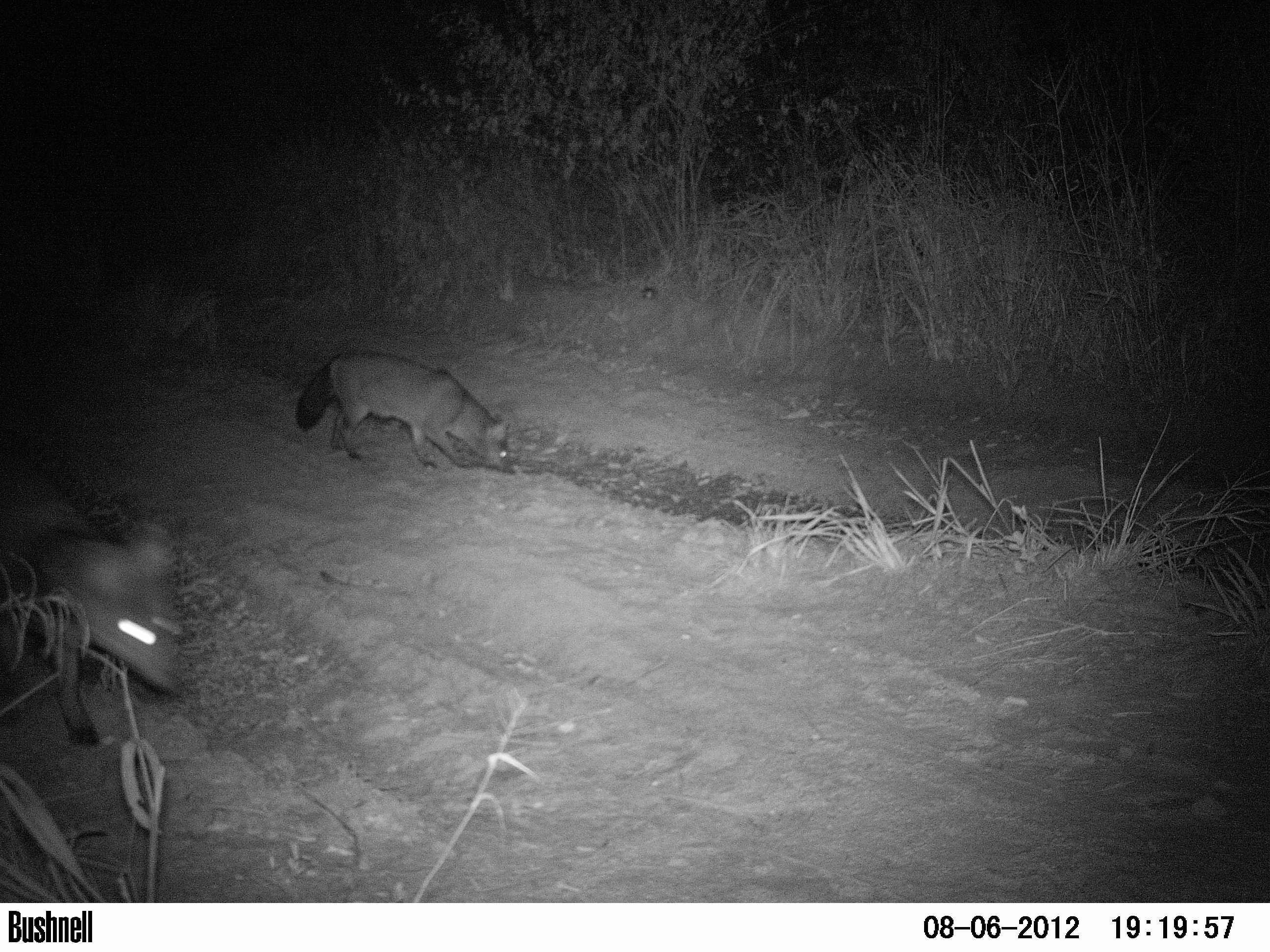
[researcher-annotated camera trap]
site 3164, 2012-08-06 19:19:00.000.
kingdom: Animalia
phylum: Chordata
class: Mammalia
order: Carnivora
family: Canidae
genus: Cerdocyon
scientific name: Cerdocyon thous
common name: crab-eating fox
Cerdocyon thous (crab-eating fox), count 2.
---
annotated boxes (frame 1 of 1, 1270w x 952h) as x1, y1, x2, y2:
cerdocyon thous: 0, 455, 179, 748; 293, 348, 514, 472